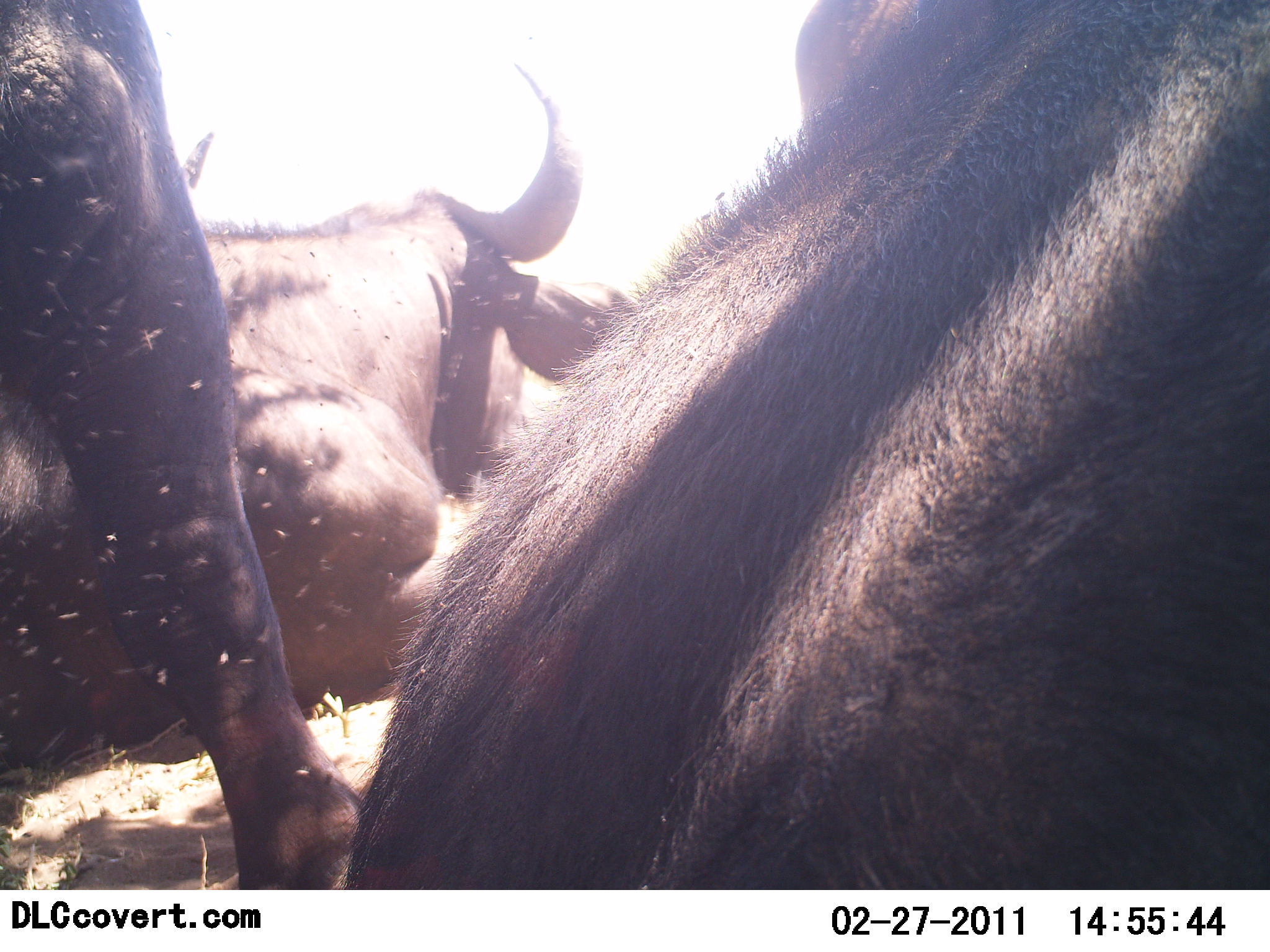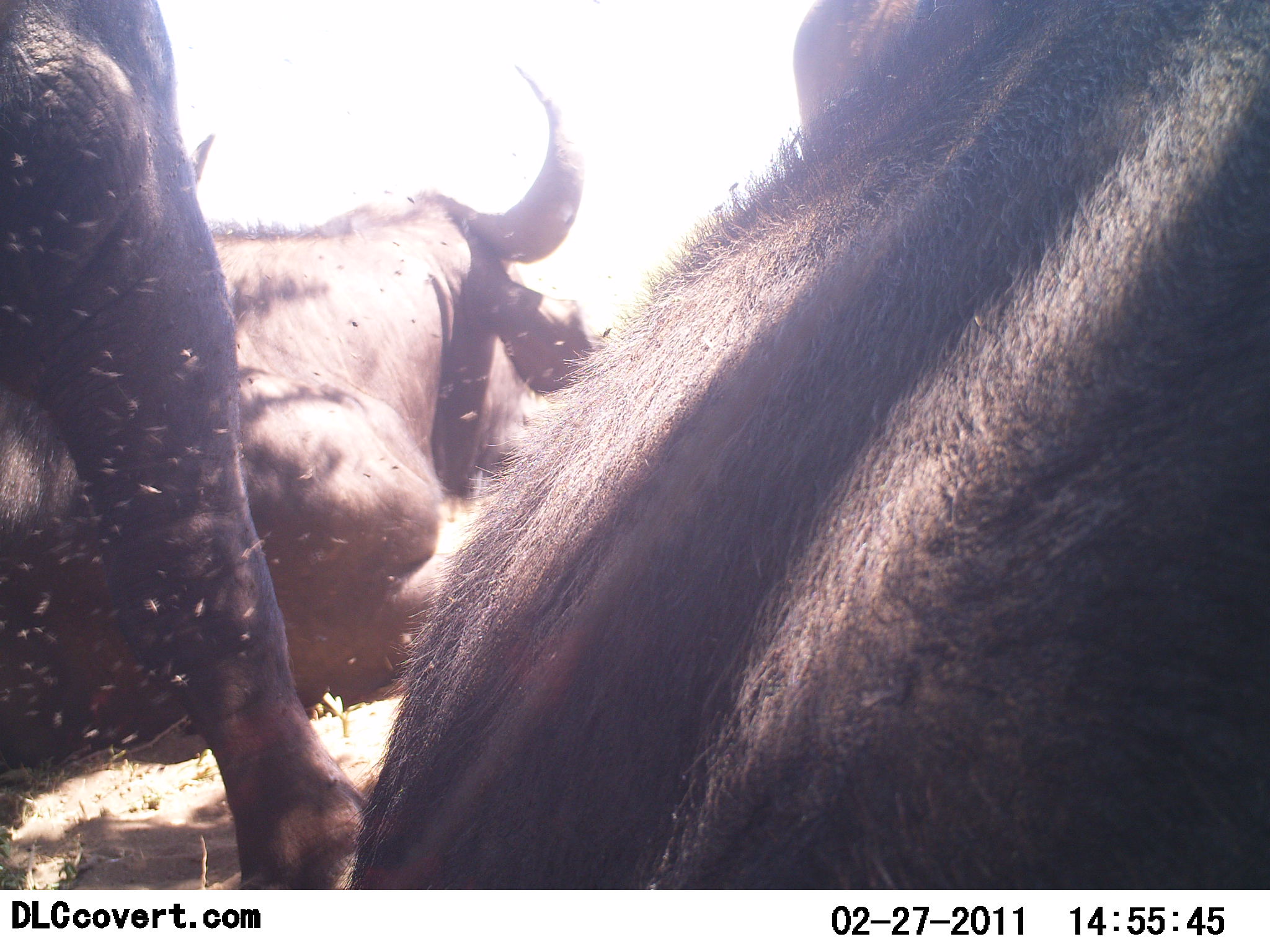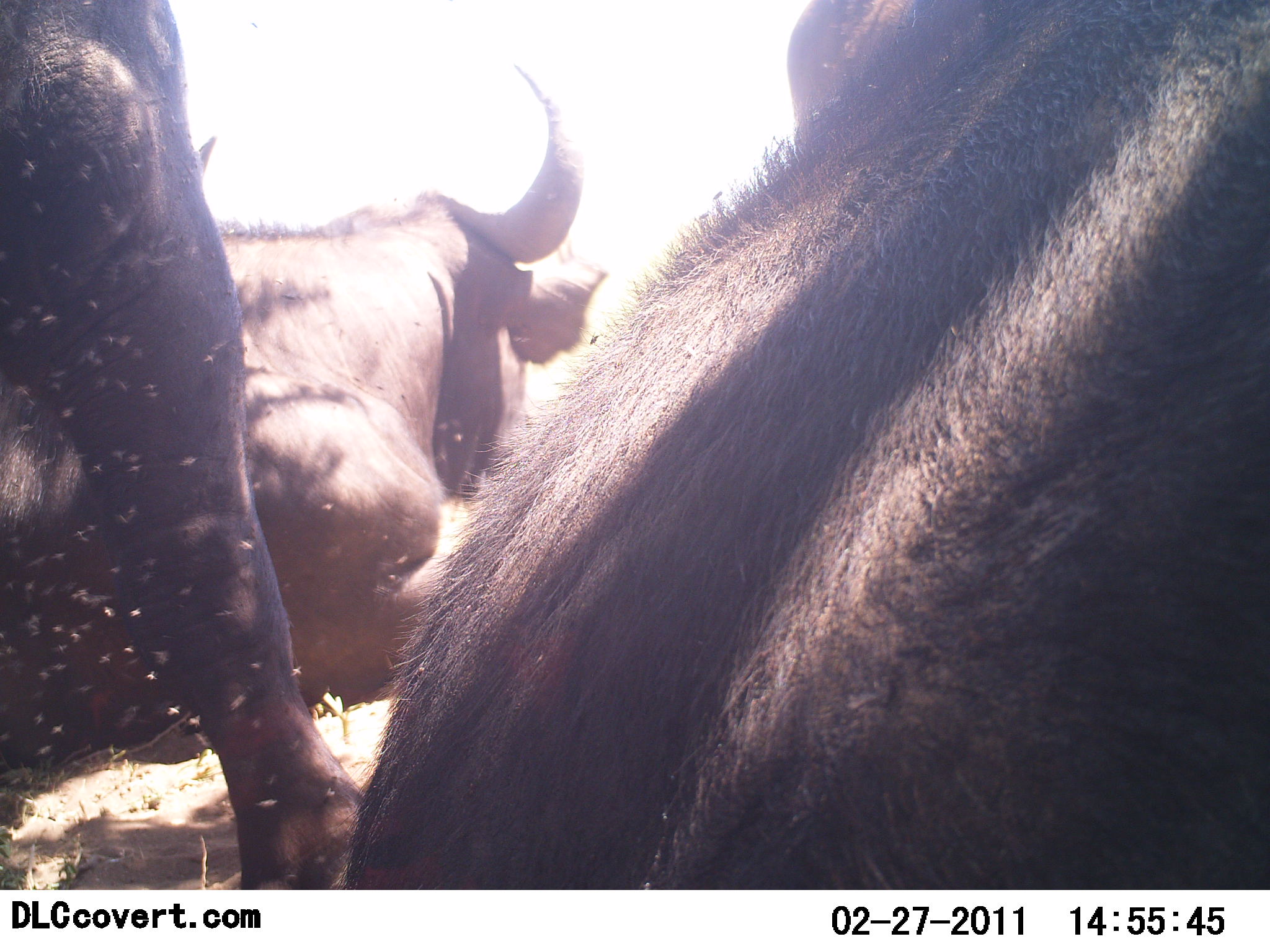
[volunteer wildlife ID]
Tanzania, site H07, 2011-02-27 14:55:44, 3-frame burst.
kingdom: Animalia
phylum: Chordata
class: Mammalia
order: Artiodactyla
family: Bovidae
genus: Connochaetes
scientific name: Connochaetes taurinus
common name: blue wildebeest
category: wildebeest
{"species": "wildebeest (blue wildebeest) (Connochaetes taurinus)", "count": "3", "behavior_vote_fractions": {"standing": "36%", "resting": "55%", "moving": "18%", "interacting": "0%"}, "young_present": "0%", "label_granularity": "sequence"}